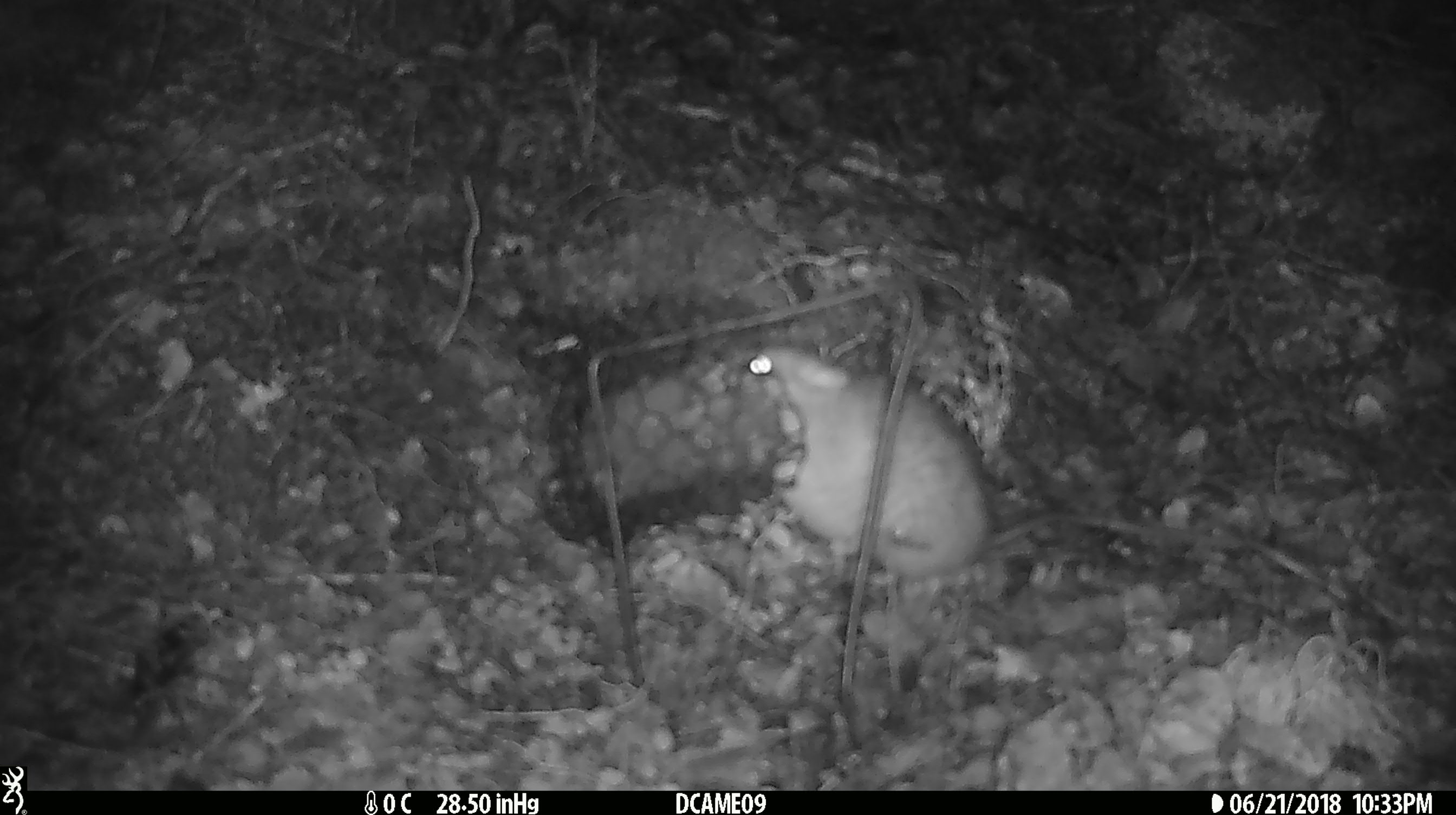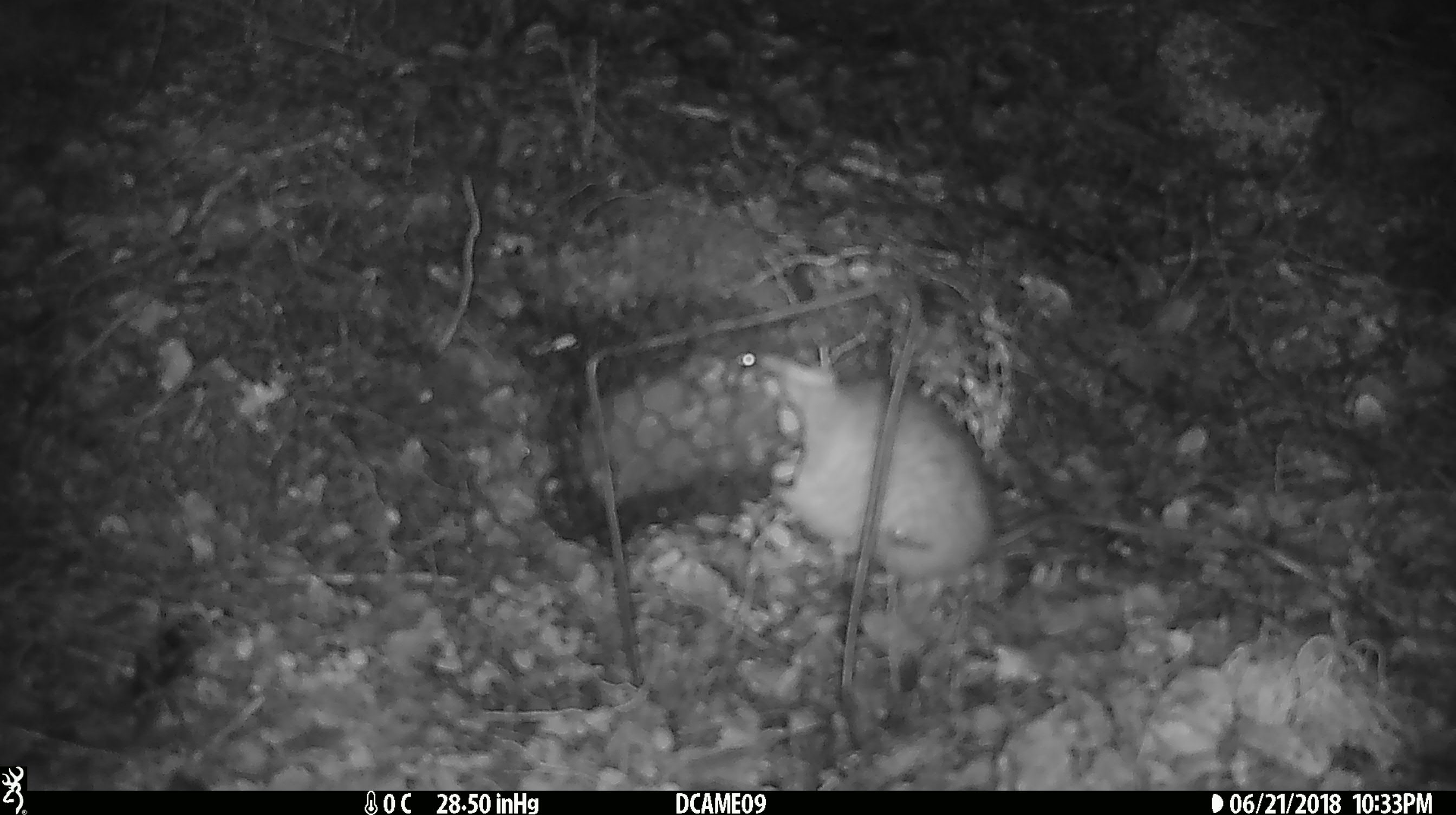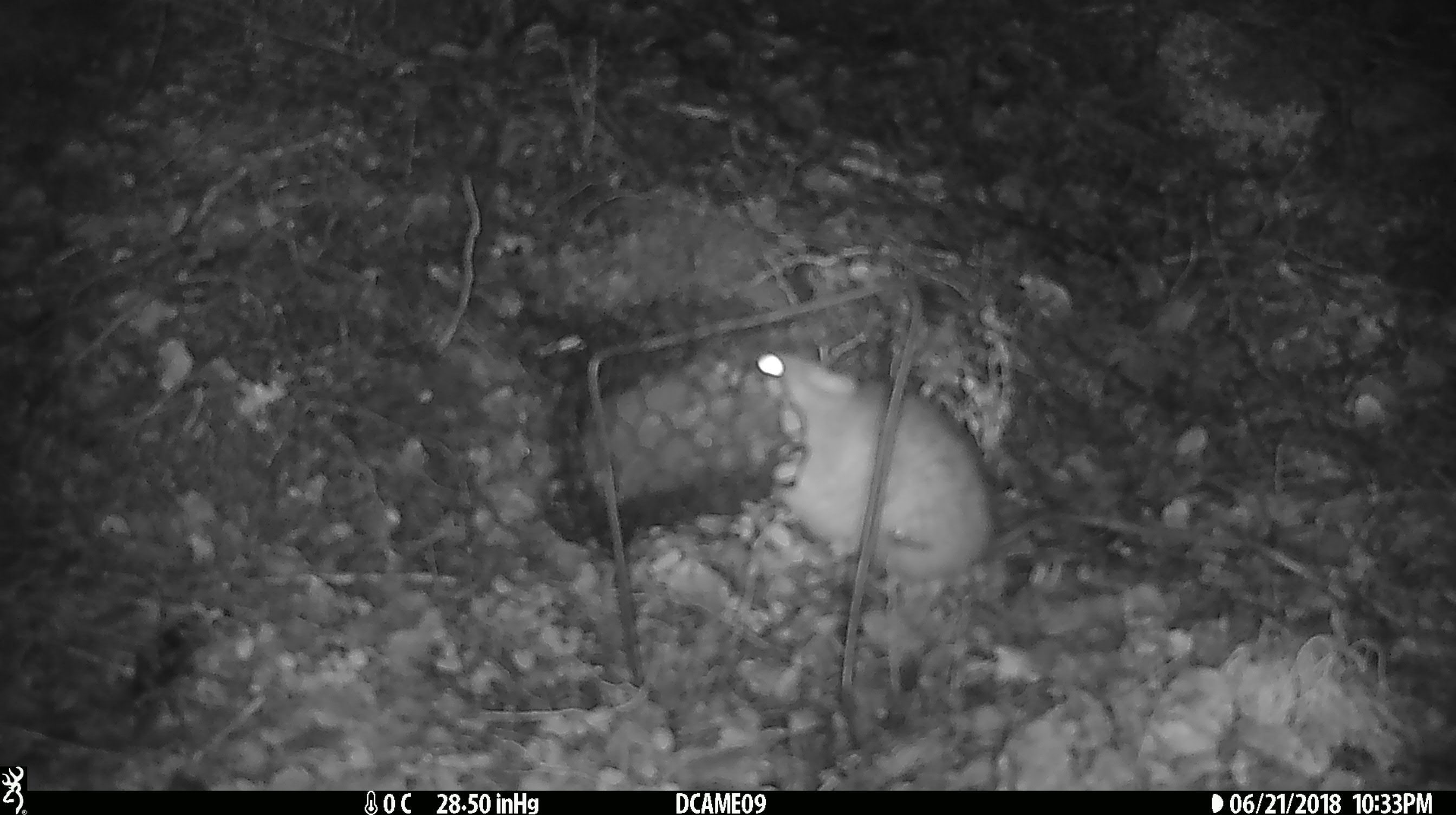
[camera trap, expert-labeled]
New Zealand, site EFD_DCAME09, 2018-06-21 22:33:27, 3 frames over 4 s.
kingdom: Animalia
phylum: Chordata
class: Mammalia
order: Rodentia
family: Muridae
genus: Rattus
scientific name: Rattus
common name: rat